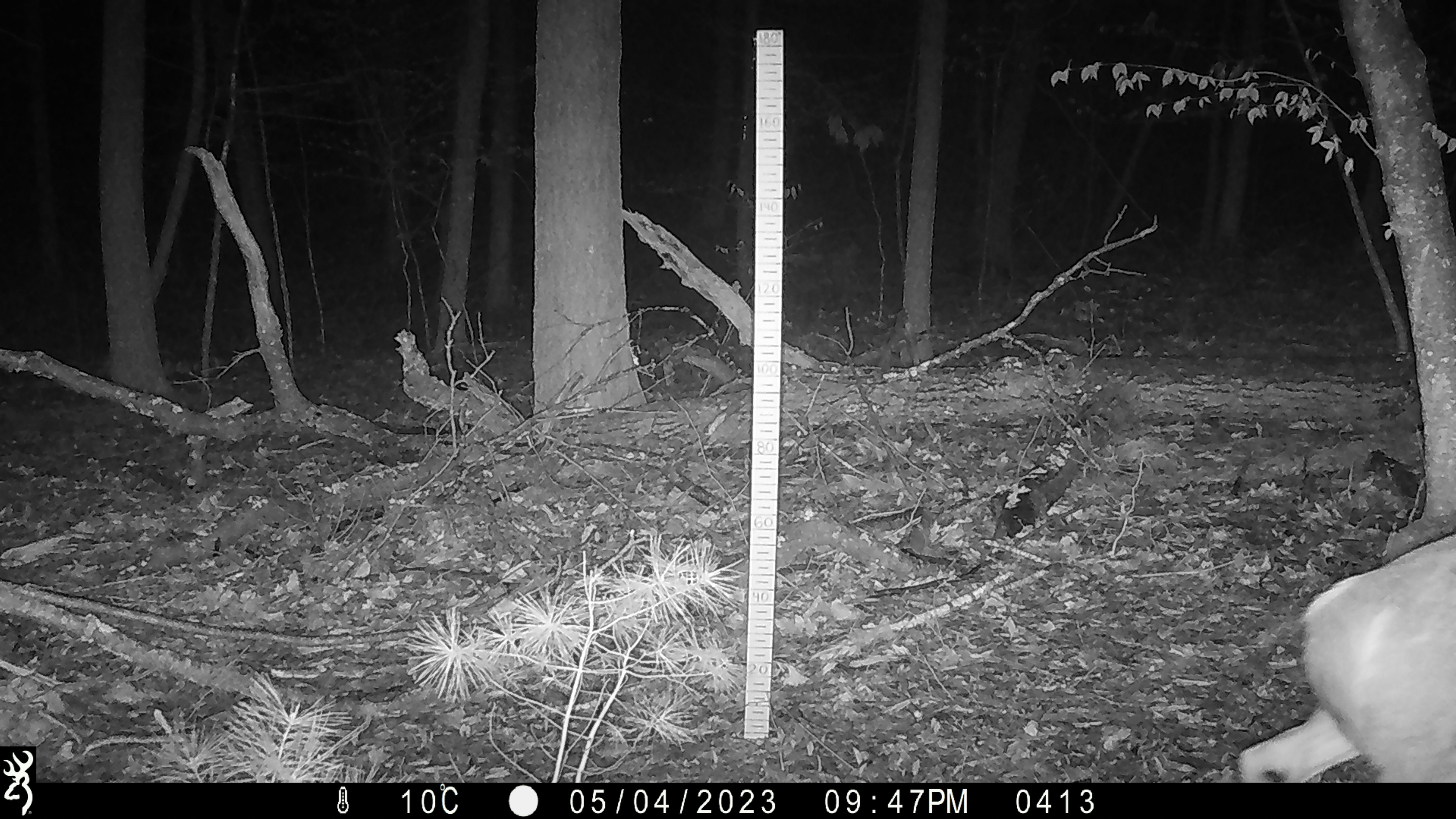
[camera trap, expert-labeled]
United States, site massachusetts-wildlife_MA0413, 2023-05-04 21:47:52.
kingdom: Animalia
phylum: Chordata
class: Mammalia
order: Artiodactyla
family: Cervidae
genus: Odocoileus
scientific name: Odocoileus virginianus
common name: white-tailed deer